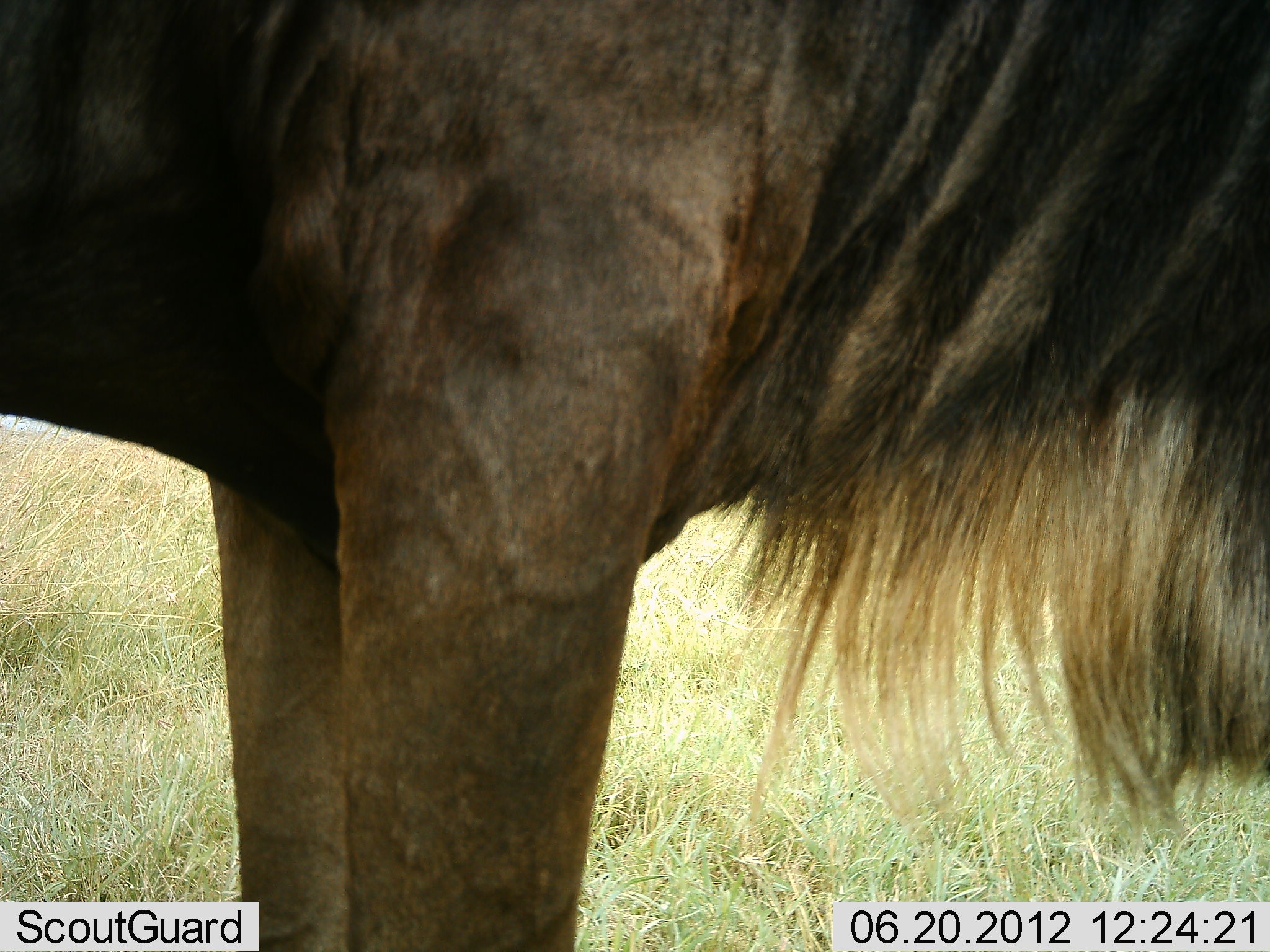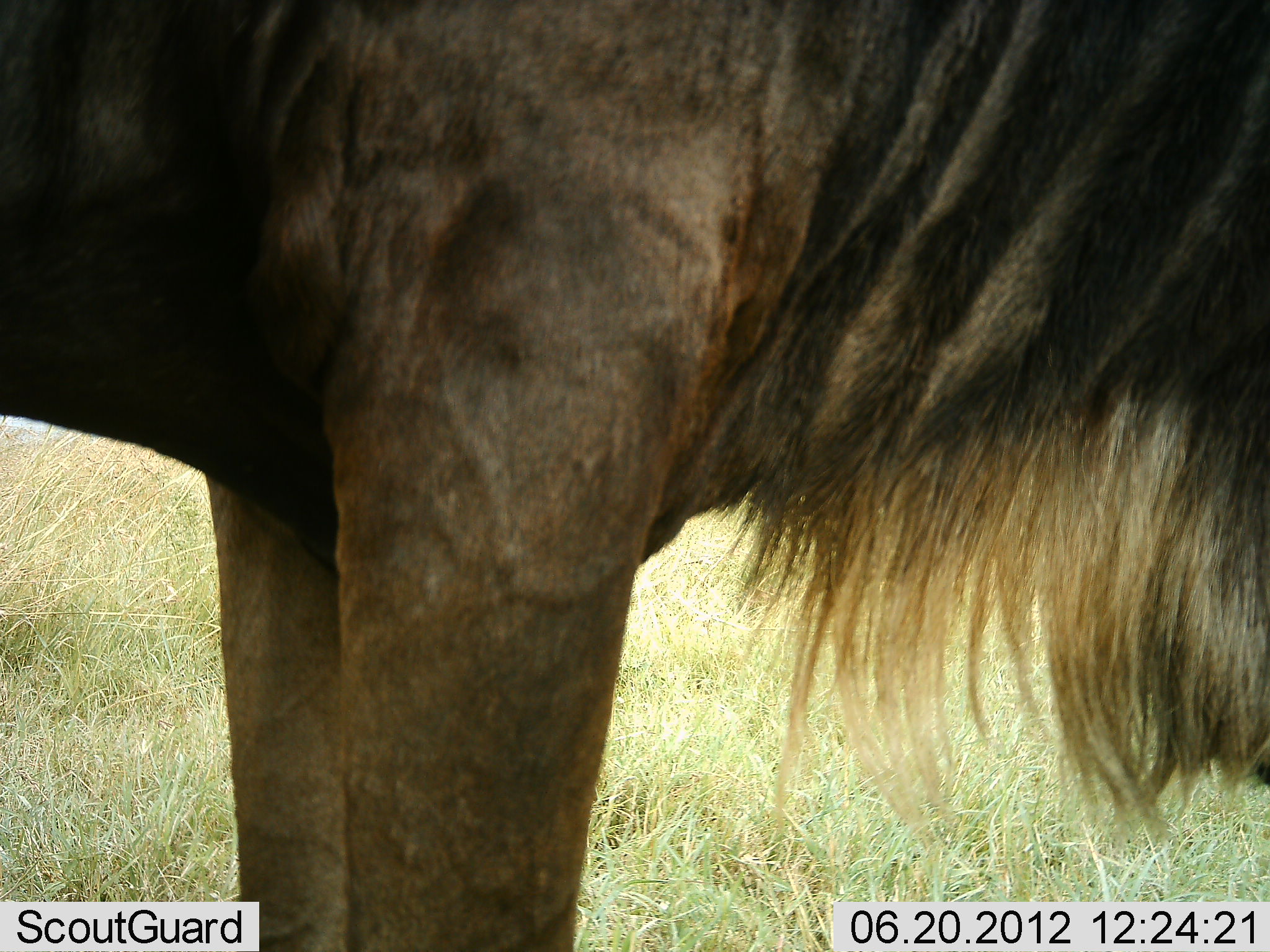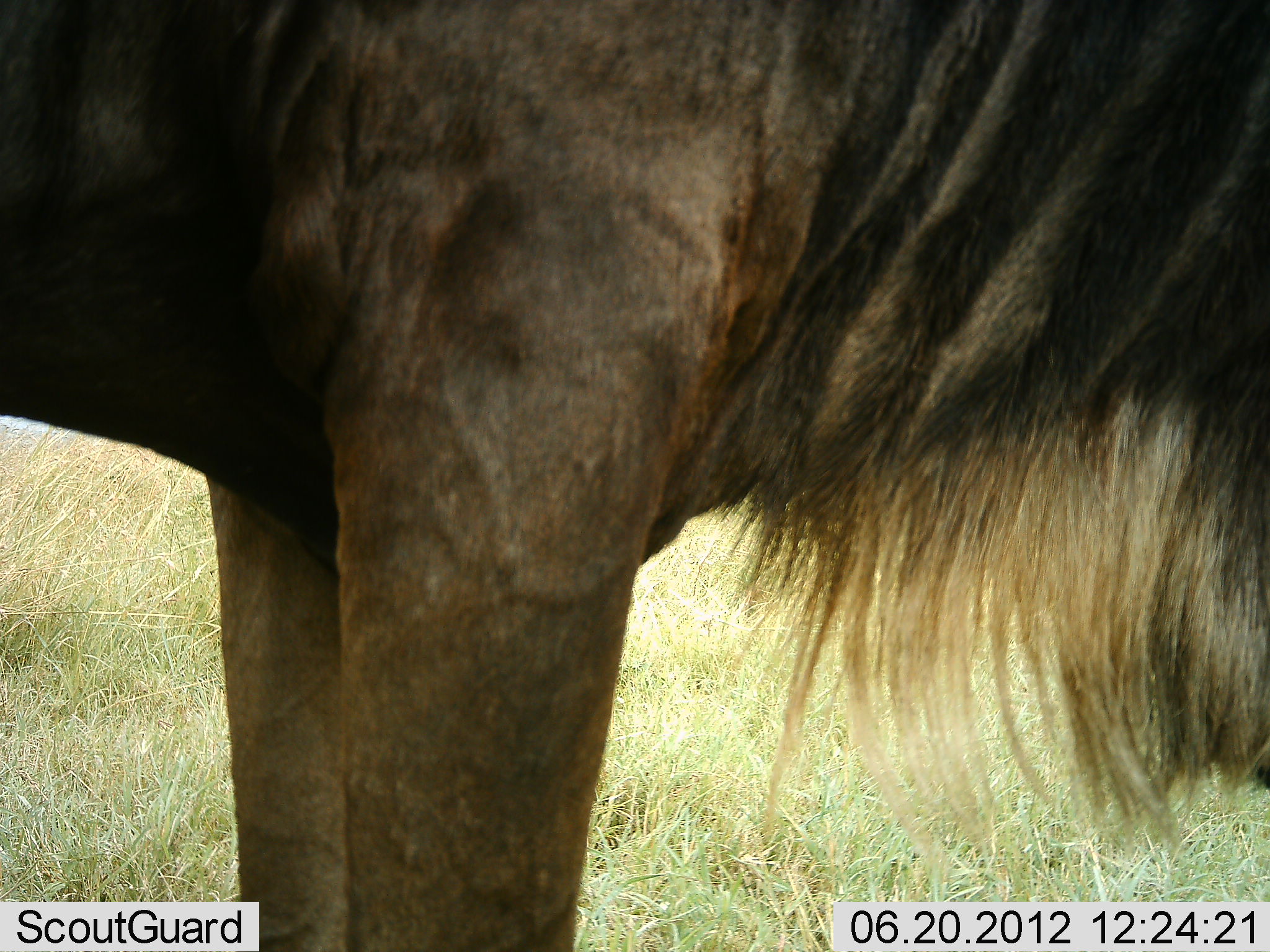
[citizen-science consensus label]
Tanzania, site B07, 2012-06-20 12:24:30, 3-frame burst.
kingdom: Animalia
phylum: Chordata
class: Mammalia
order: Artiodactyla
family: Bovidae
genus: Connochaetes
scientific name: Connochaetes taurinus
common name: blue wildebeest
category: wildebeest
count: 1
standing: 90%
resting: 0%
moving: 0%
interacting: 0%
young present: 0%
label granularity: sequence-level